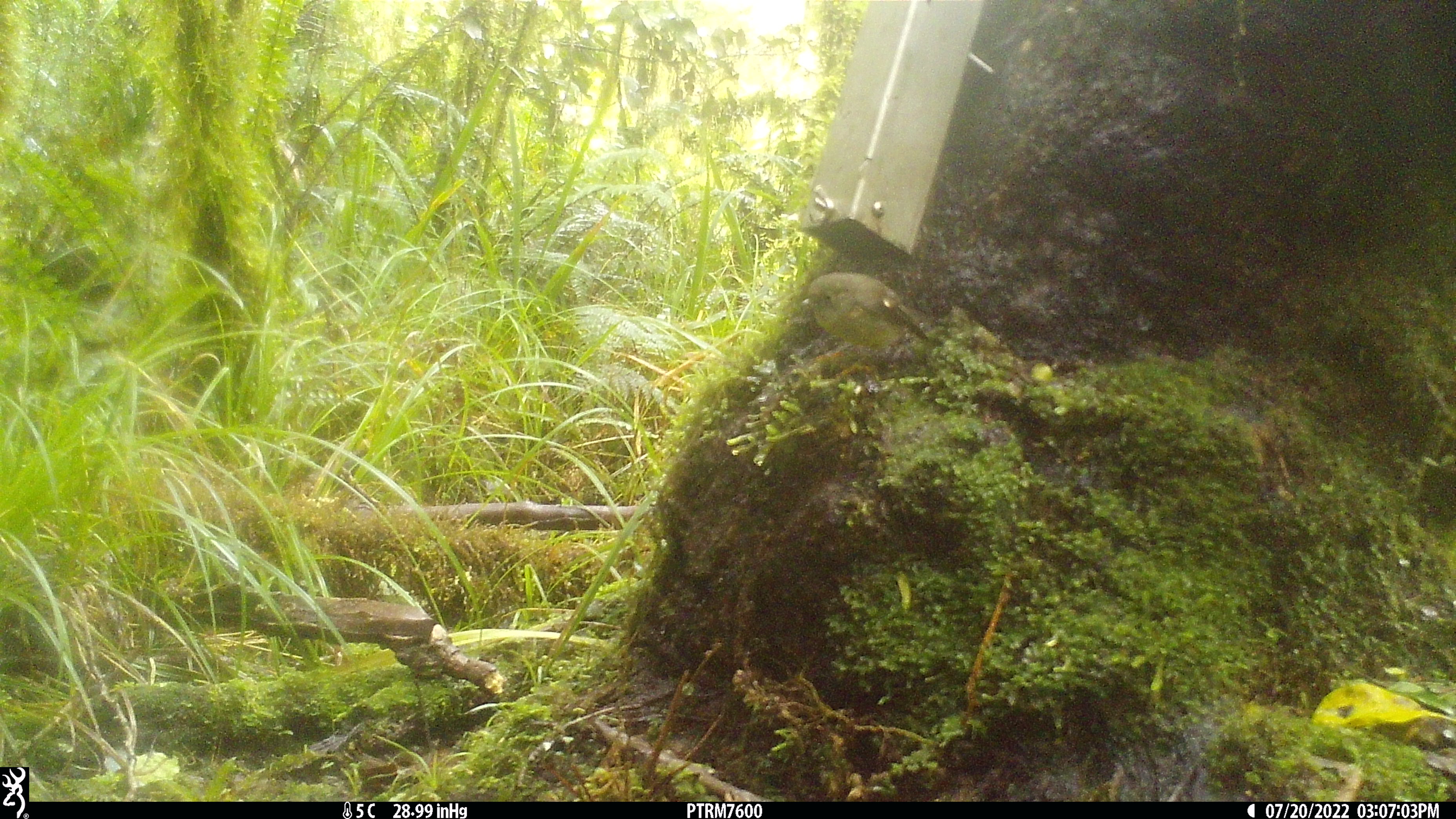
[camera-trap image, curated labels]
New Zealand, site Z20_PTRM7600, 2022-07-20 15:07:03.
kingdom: Animalia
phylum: Chordata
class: Aves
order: Passeriformes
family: Petroicidae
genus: Petroica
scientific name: Petroica macrocephala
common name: tomtit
Tomtit (Petroica macrocephala).